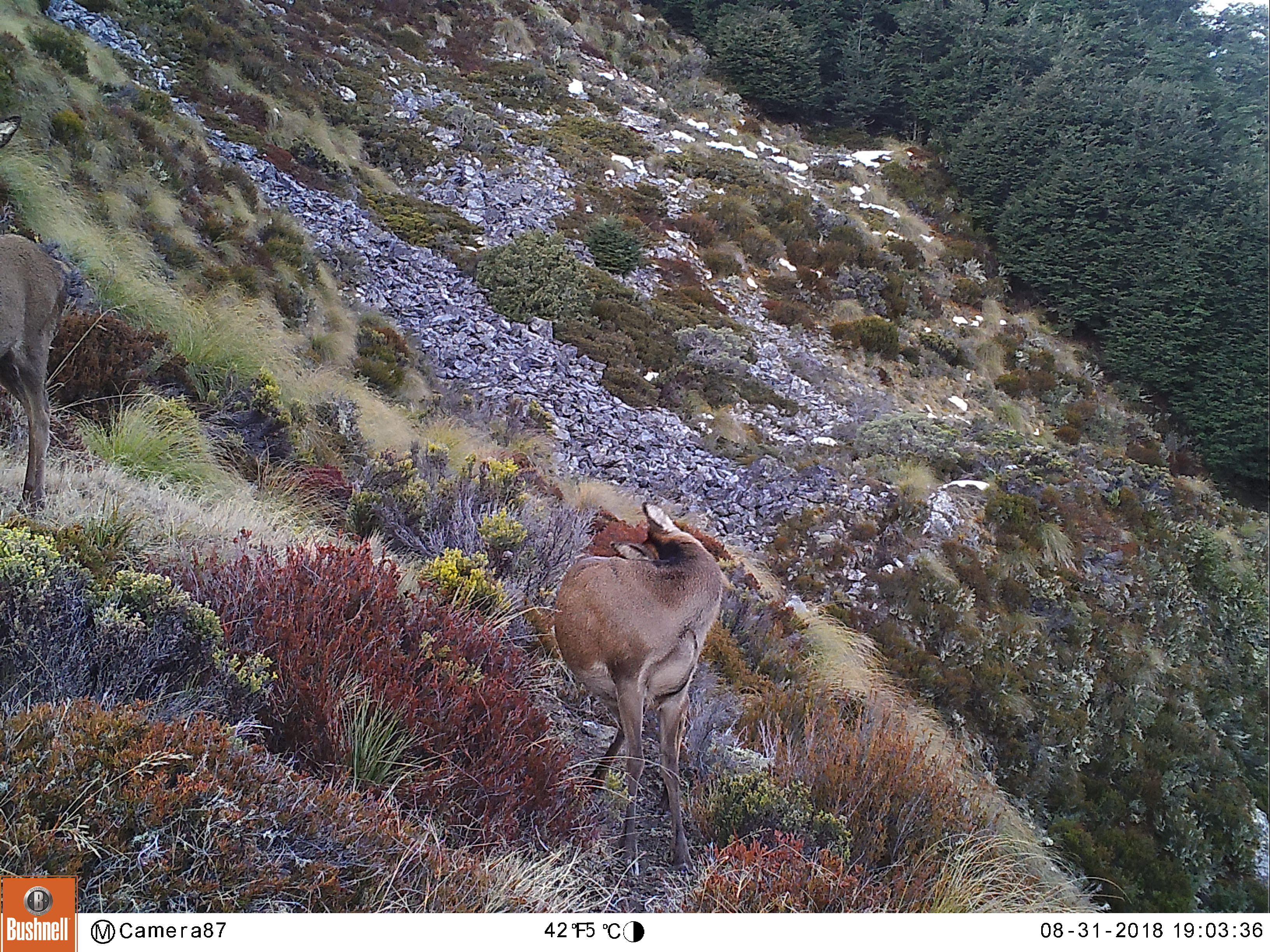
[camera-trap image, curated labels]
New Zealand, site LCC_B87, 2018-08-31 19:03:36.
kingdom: Animalia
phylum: Chordata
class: Mammalia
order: Artiodactyla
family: Cervidae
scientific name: Cervidae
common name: deer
Deer (Cervidae).